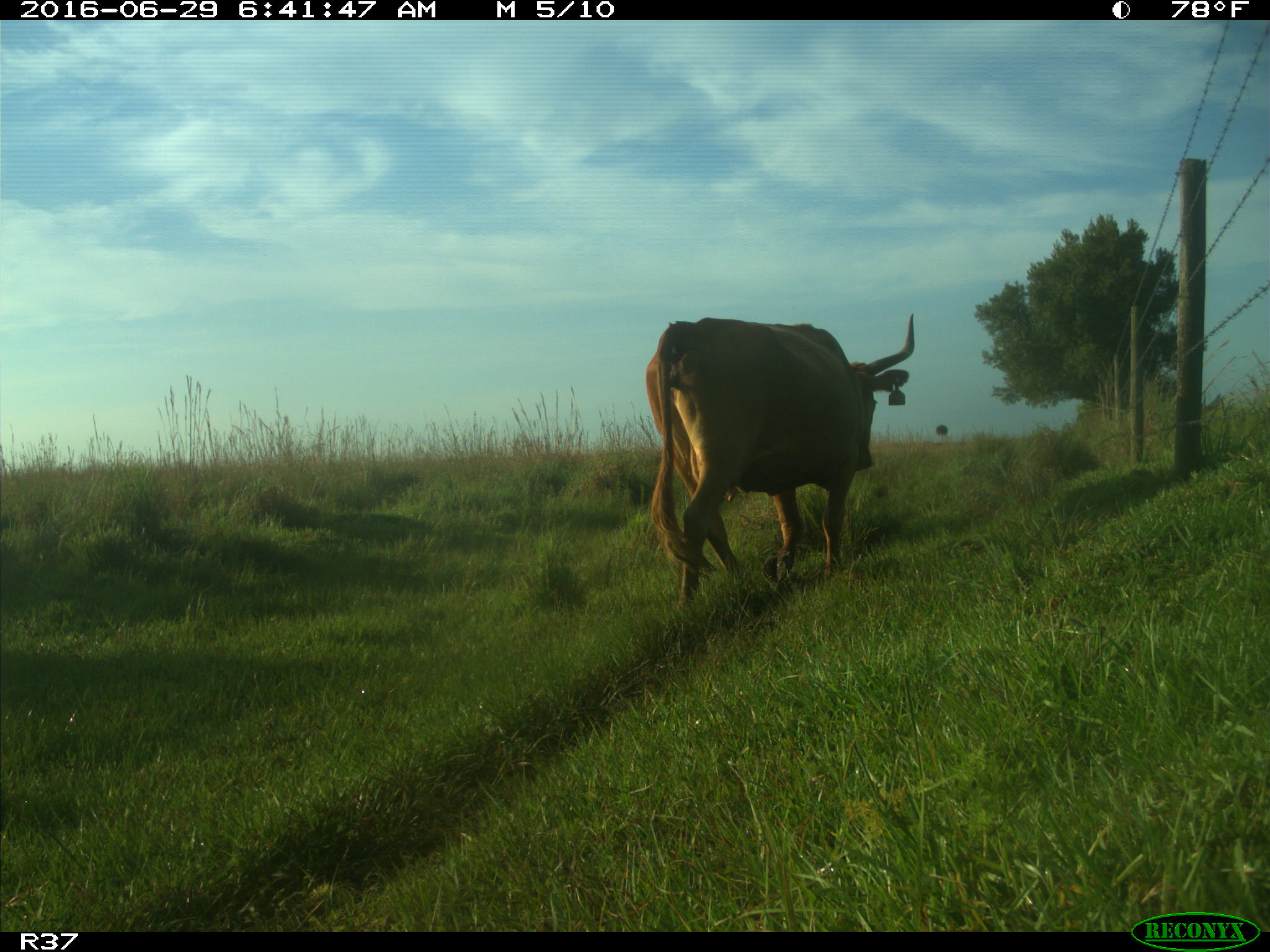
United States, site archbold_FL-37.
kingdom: Animalia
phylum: Chordata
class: Mammalia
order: Artiodactyla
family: Bovidae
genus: Bos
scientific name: Bos taurus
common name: domestic cow